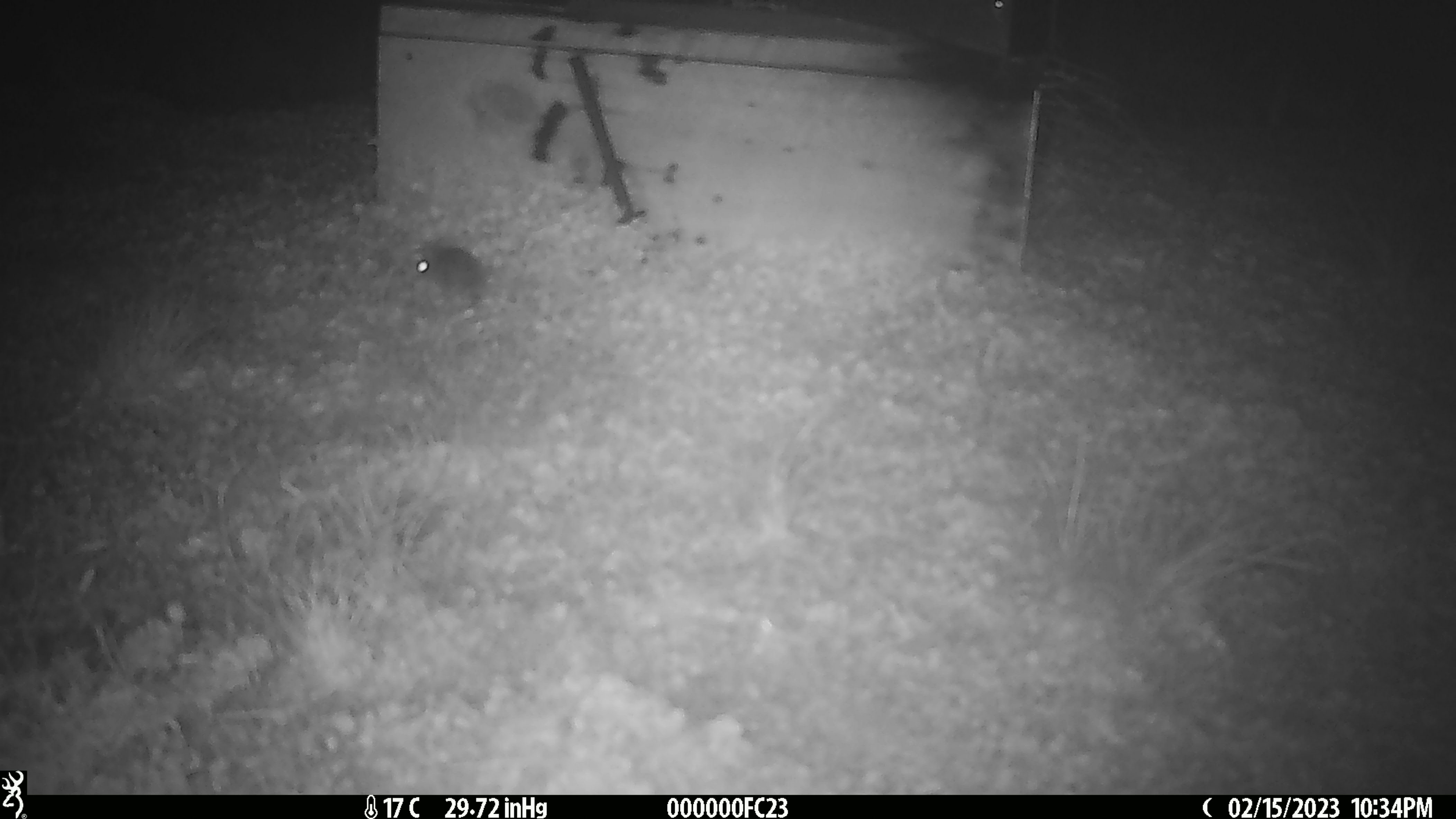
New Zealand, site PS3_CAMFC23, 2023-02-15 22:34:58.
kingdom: Animalia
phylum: Chordata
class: Mammalia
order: Rodentia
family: Muridae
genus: Mus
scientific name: Mus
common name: mouse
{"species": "mouse (Mus)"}